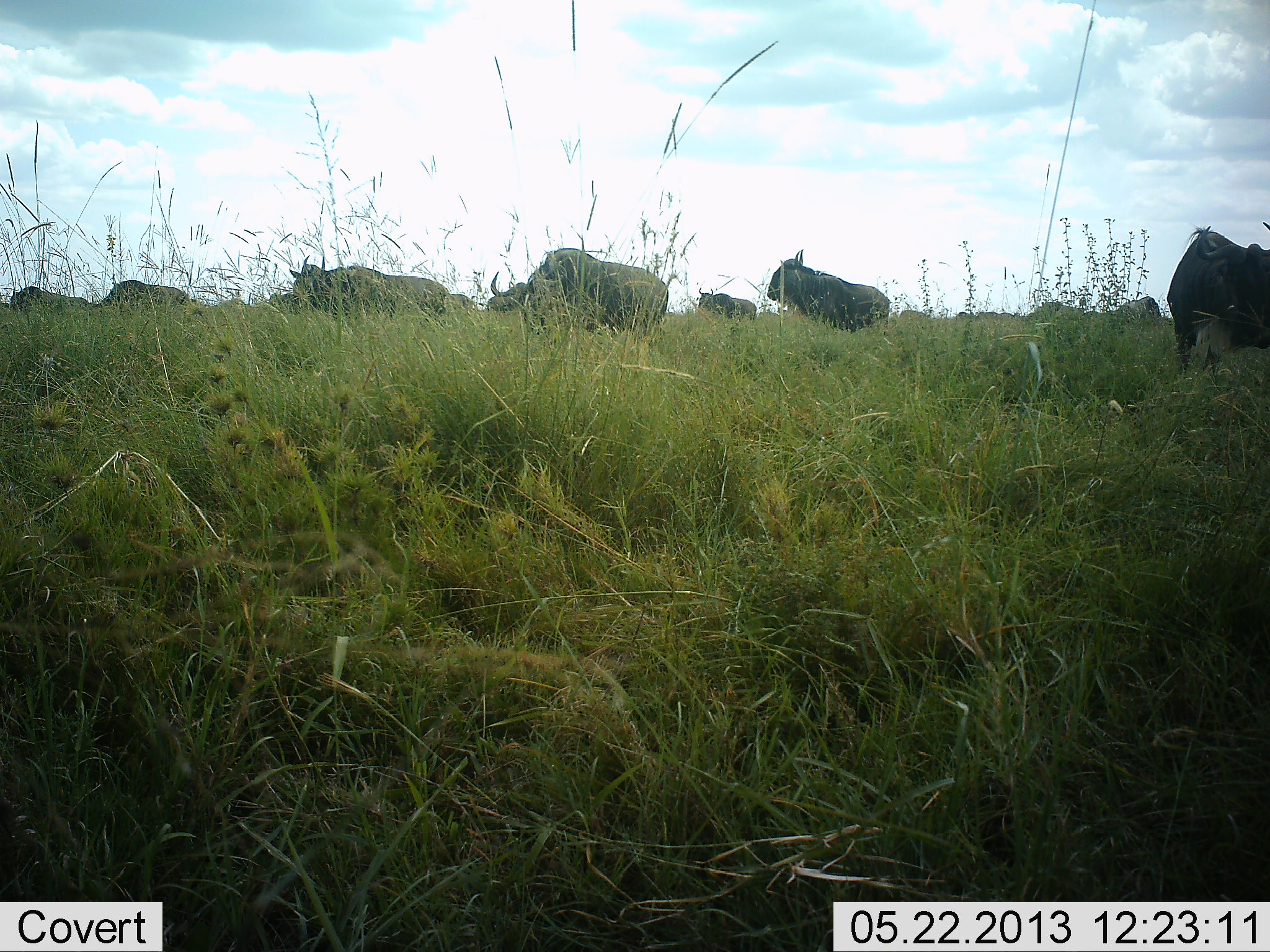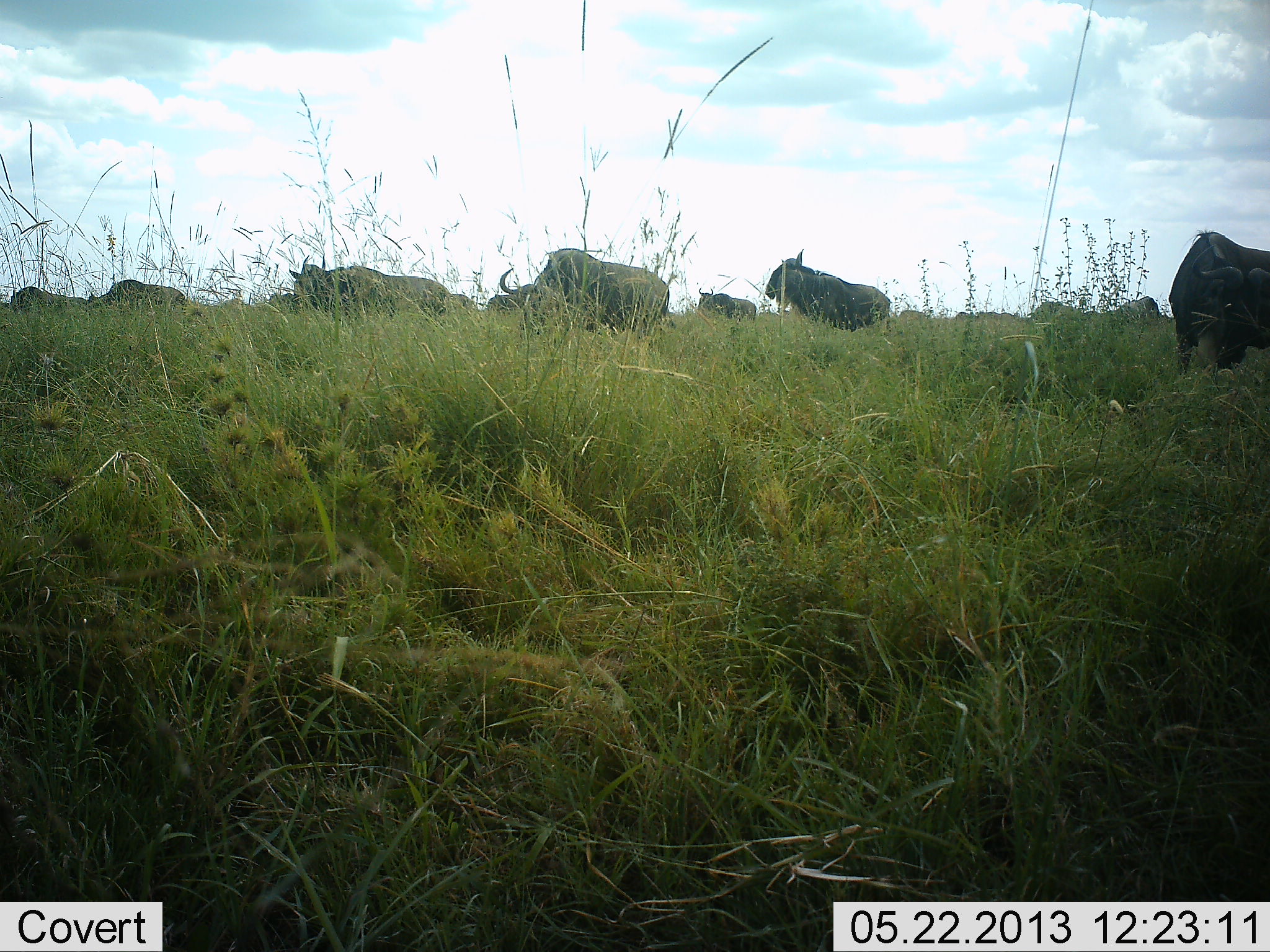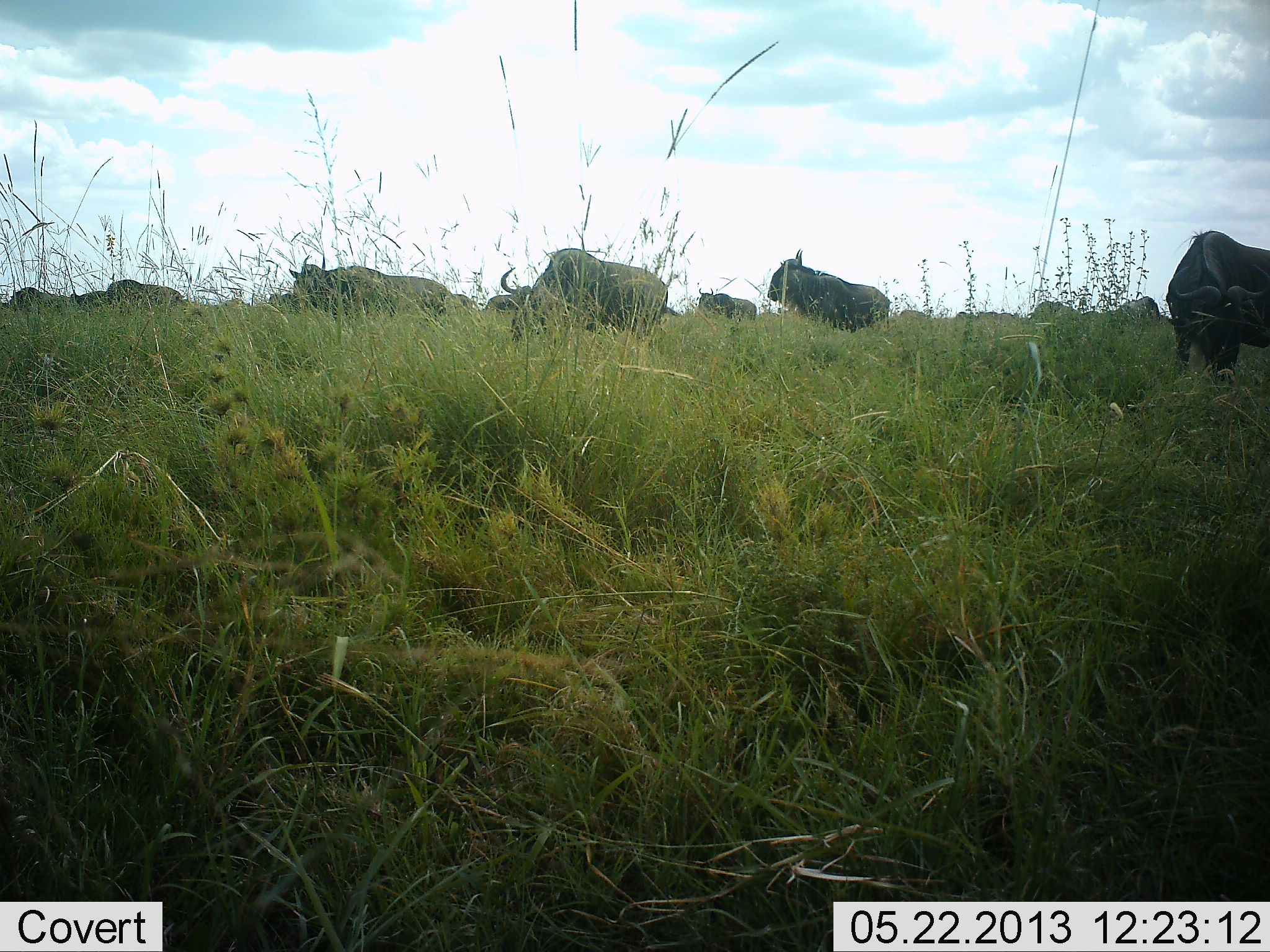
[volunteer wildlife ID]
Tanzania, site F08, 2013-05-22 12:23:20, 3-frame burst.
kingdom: Animalia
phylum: Chordata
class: Mammalia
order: Artiodactyla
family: Bovidae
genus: Connochaetes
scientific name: Connochaetes taurinus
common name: blue wildebeest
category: wildebeest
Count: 11-50.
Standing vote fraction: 68%.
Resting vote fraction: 7%.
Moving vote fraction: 11%.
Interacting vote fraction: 4%.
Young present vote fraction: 0%.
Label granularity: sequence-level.